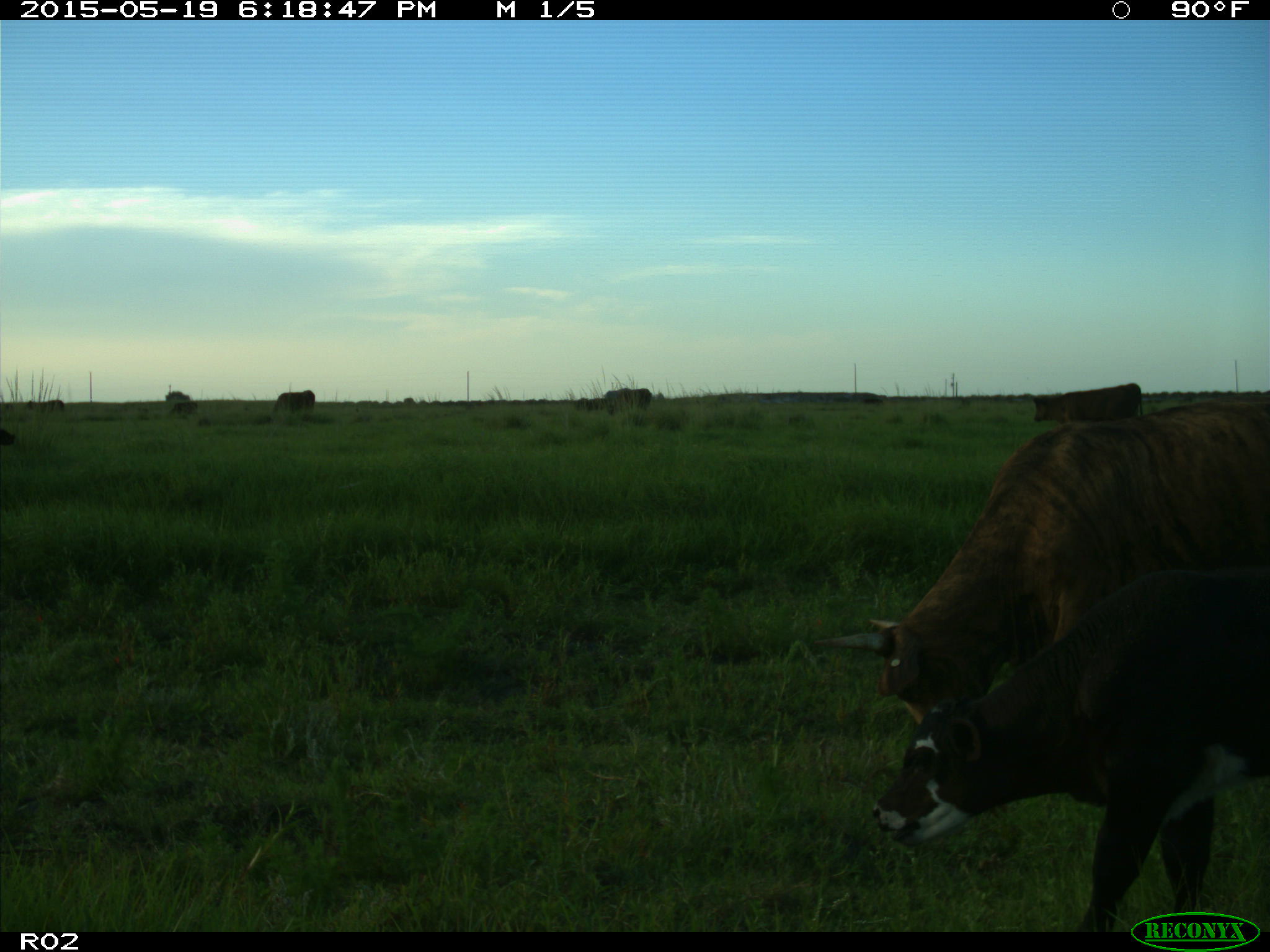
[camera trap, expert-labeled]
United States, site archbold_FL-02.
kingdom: Animalia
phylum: Chordata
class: Mammalia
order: Artiodactyla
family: Bovidae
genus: Bos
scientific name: Bos taurus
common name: domestic cow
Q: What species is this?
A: Bos taurus (domestic cow).